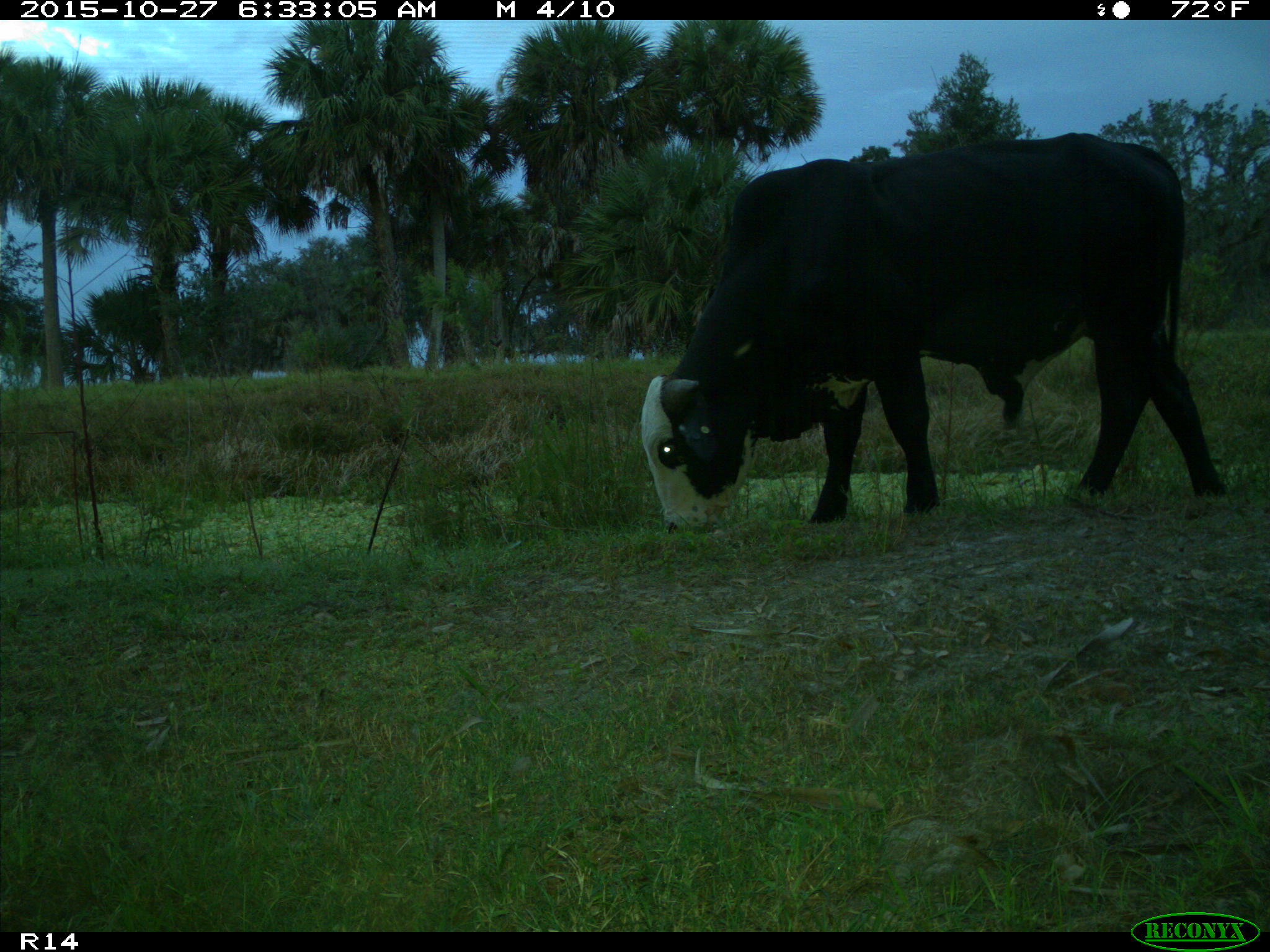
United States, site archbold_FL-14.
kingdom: Animalia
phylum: Chordata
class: Mammalia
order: Artiodactyla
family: Bovidae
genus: Bos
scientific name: Bos taurus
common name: domestic cow